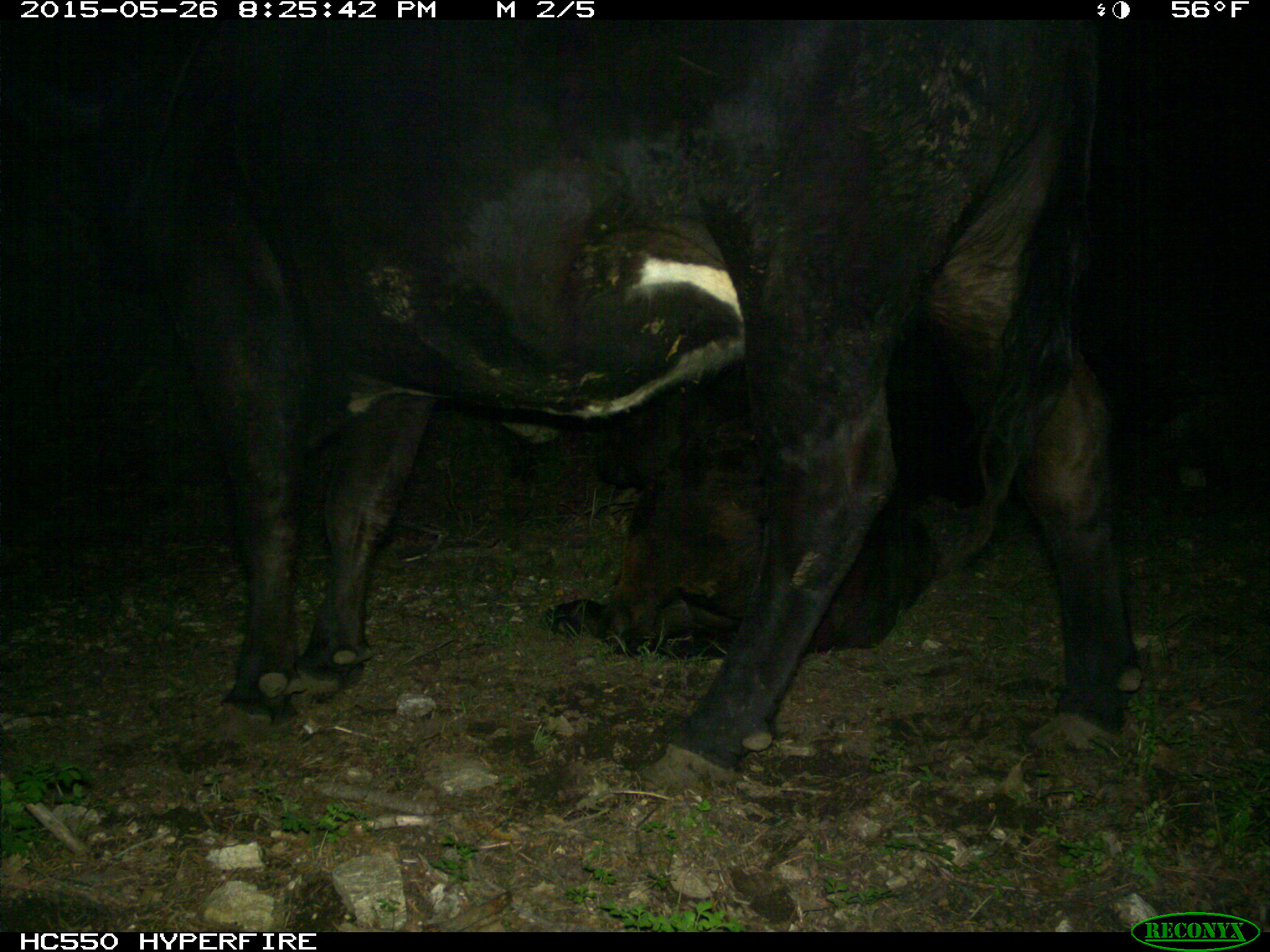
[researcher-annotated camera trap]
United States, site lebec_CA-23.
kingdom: Animalia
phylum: Chordata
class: Mammalia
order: Artiodactyla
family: Bovidae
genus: Bos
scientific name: Bos taurus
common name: domestic cow